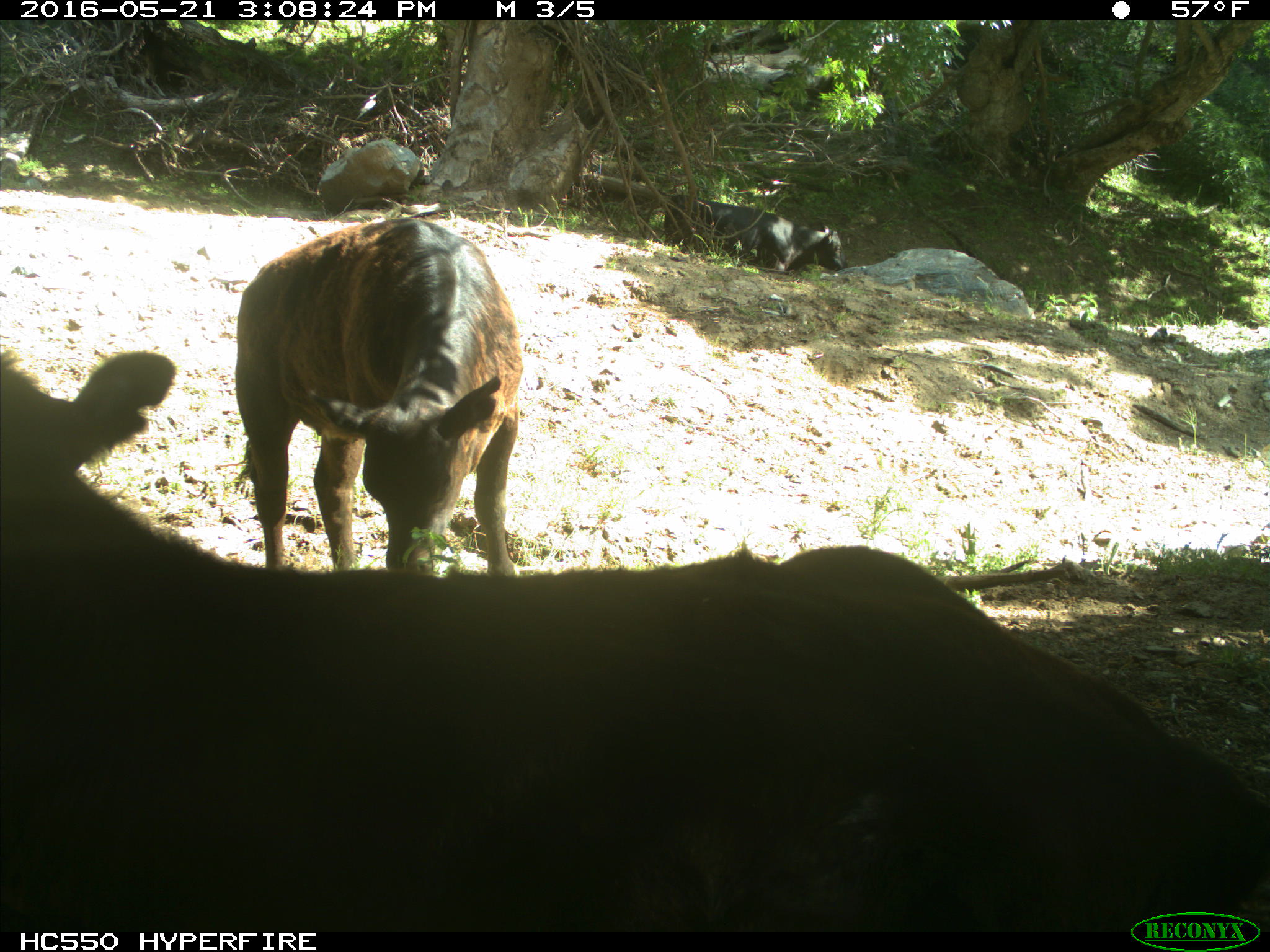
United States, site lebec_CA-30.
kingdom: Animalia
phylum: Chordata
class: Mammalia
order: Artiodactyla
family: Bovidae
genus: Bos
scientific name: Bos taurus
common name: domestic cow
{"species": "Bos taurus (domestic cow)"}